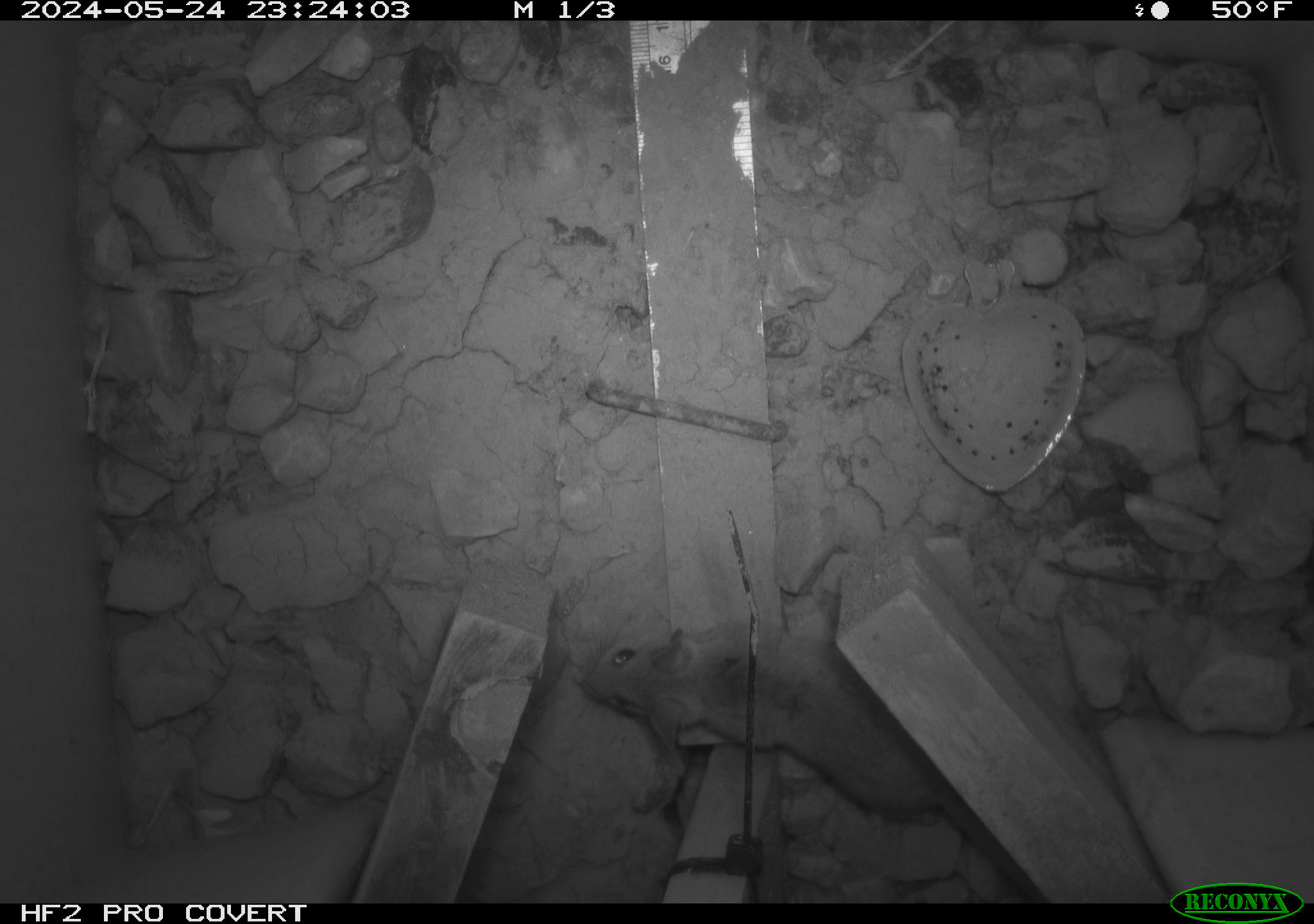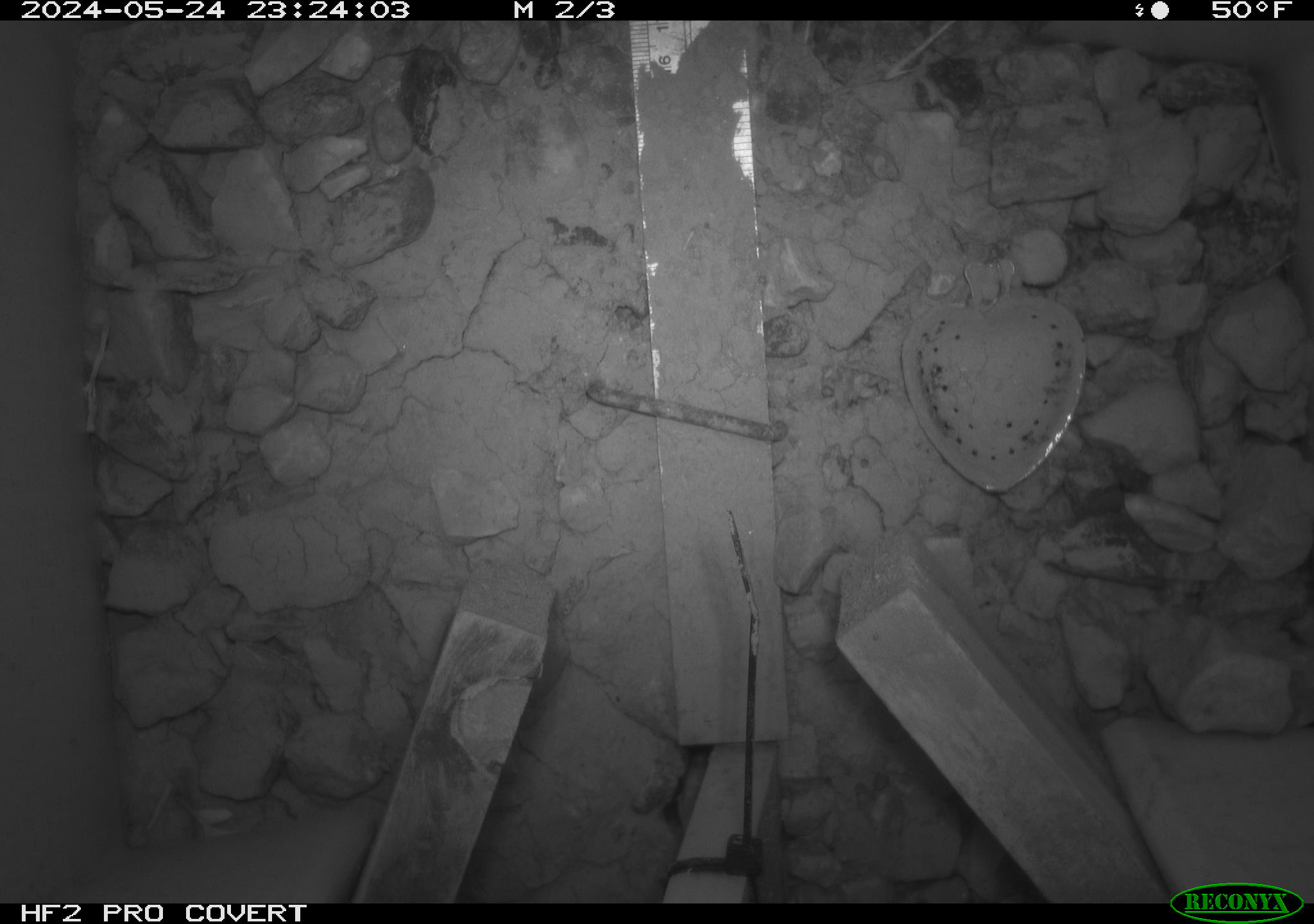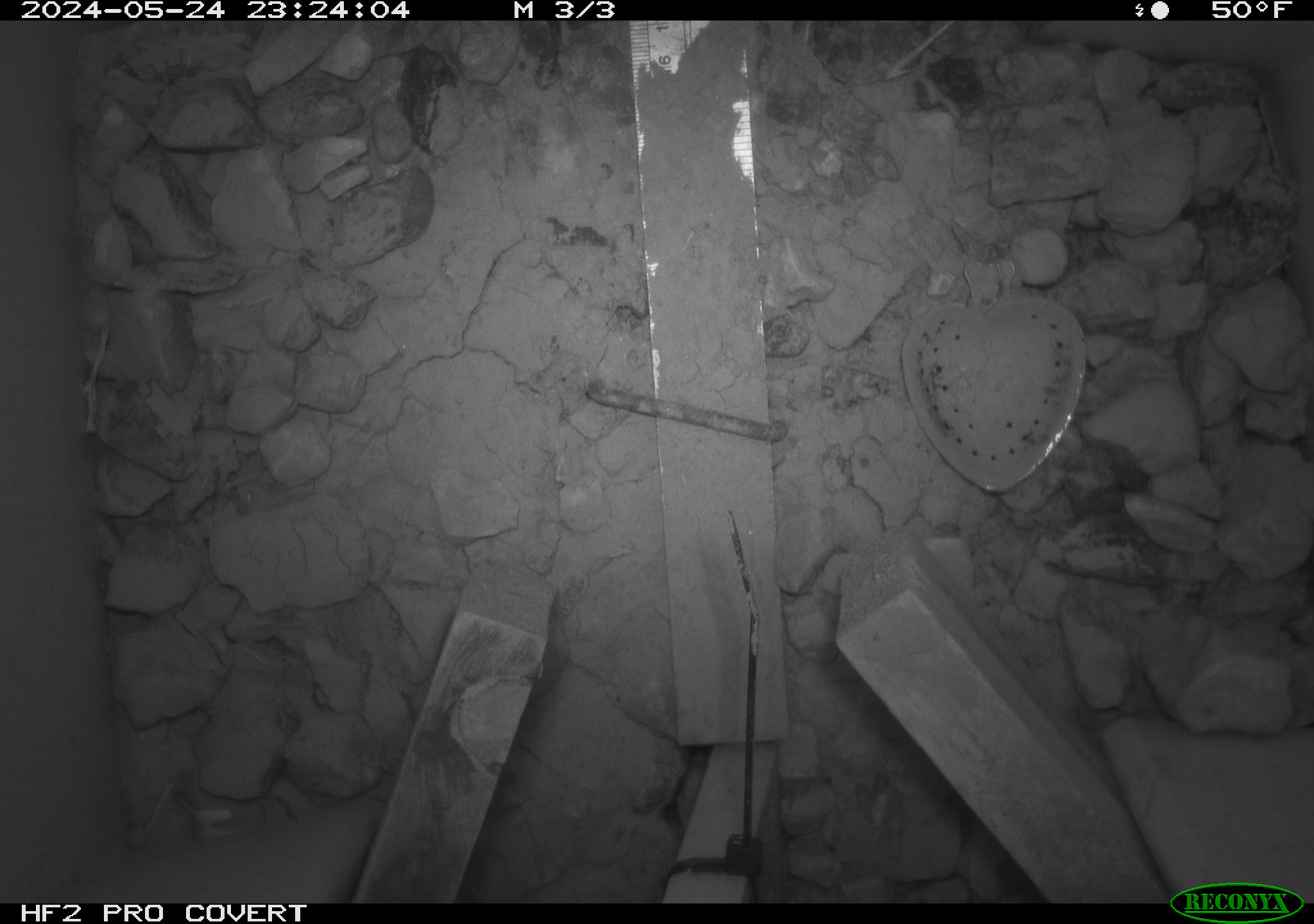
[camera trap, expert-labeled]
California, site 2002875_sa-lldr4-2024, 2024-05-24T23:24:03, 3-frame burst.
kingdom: Animalia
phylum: Chordata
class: Mammalia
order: Rodentia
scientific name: Rodentia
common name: rodent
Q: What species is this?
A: Rodent (Rodentia).